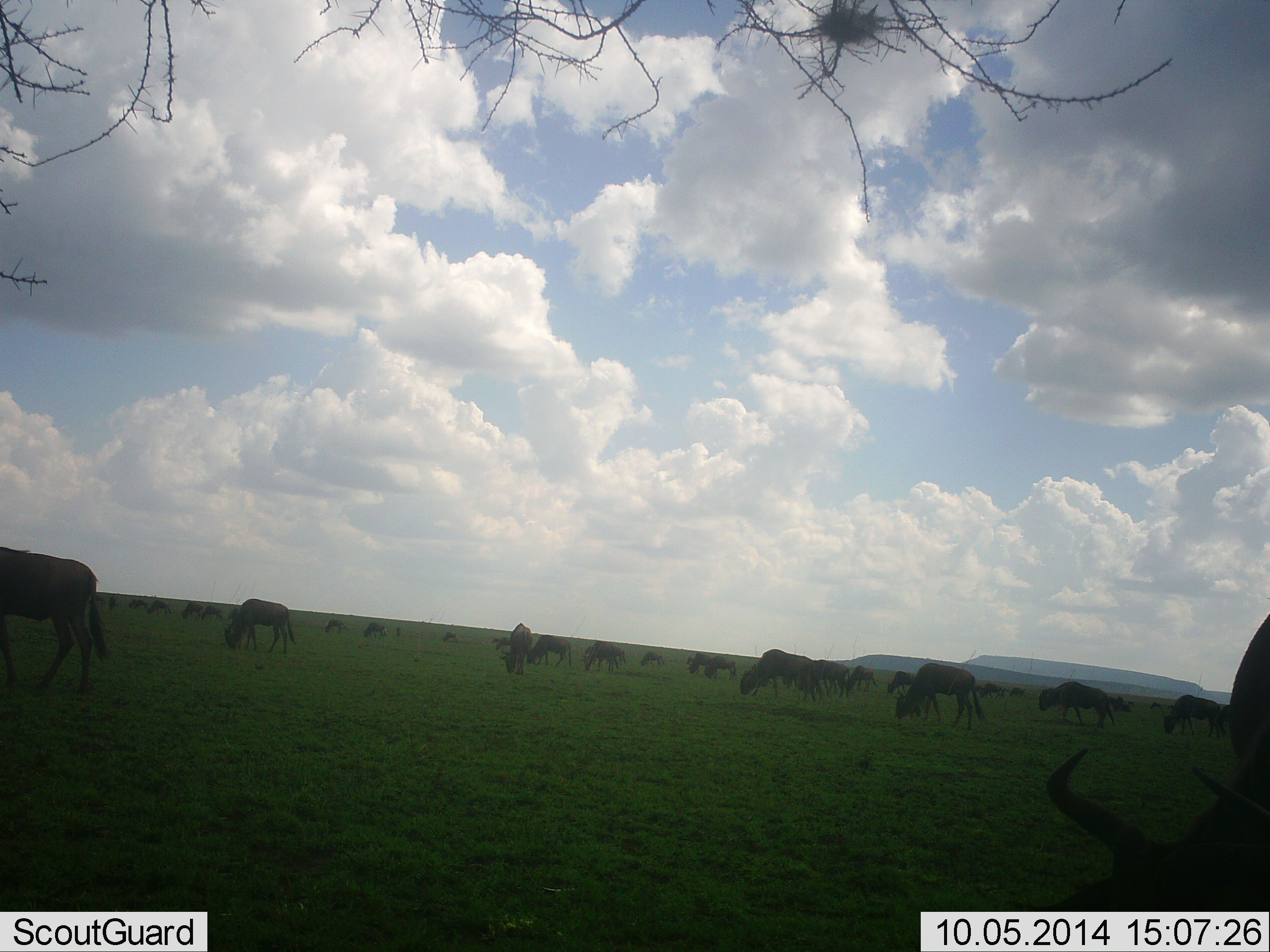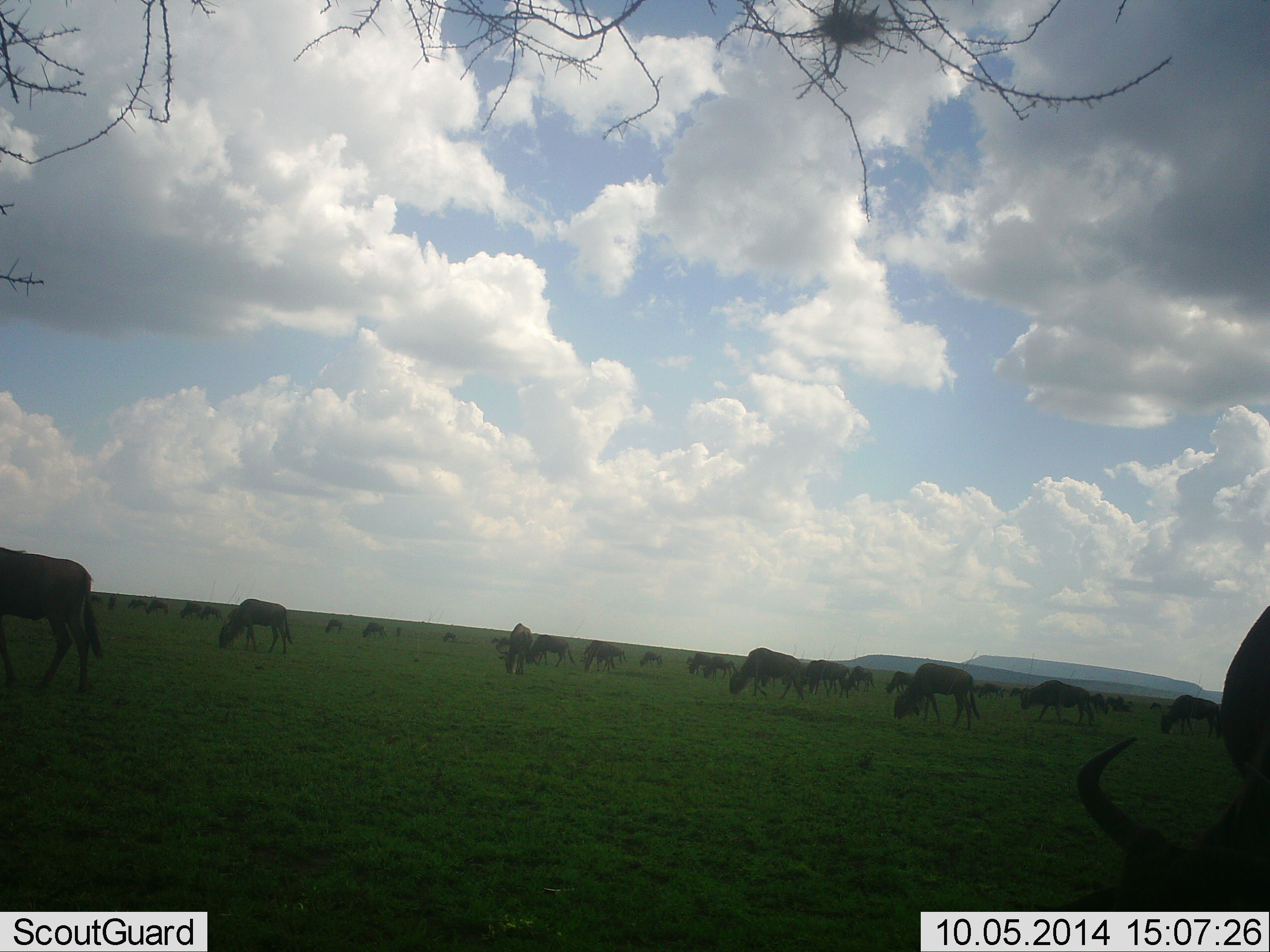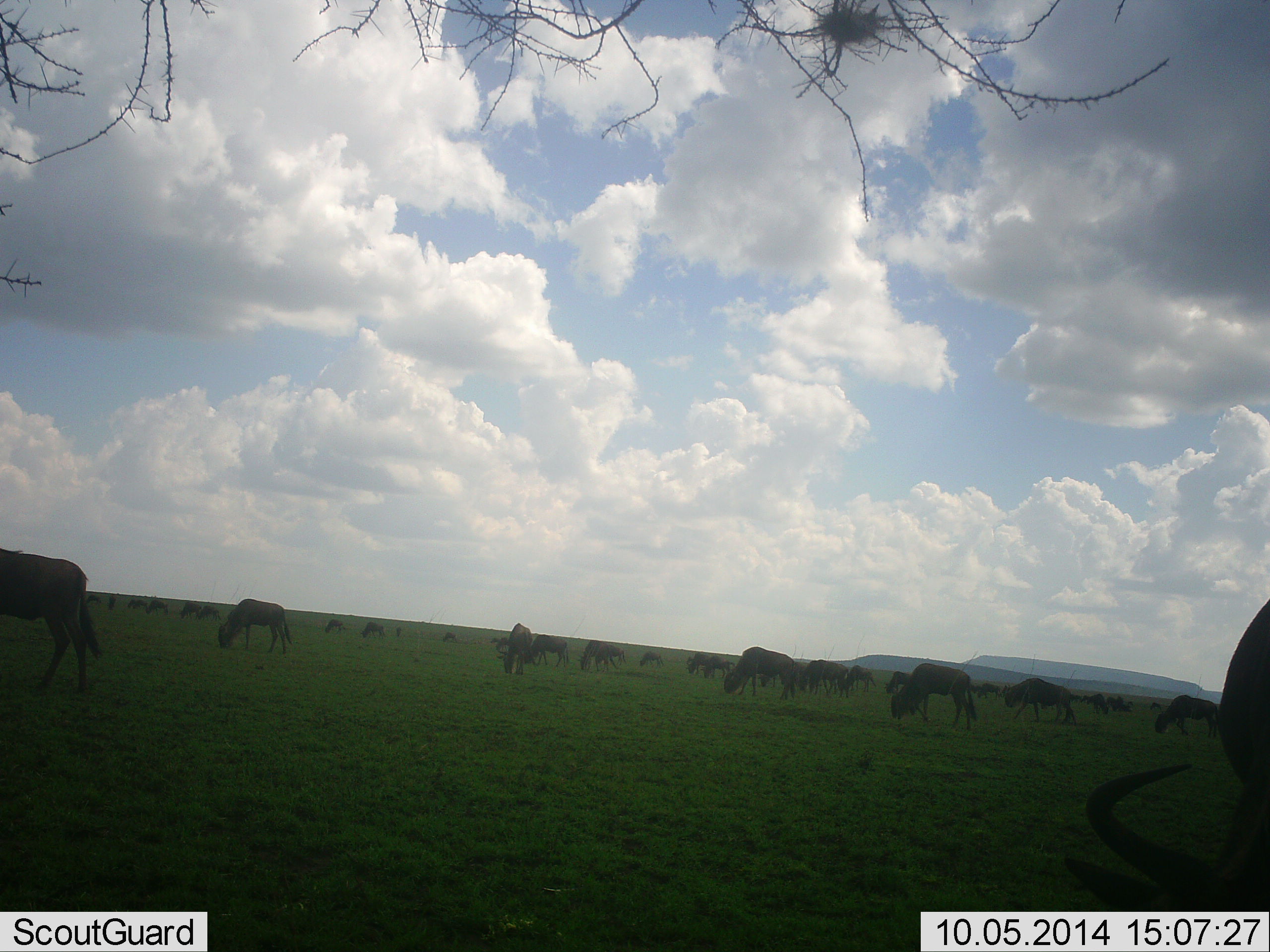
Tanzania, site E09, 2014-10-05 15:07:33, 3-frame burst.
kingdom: Animalia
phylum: Chordata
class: Mammalia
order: Artiodactyla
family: Bovidae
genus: Connochaetes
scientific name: Connochaetes taurinus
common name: blue wildebeest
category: wildebeest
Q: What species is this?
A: Wildebeest (blue wildebeest) (Connochaetes taurinus).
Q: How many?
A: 11-50.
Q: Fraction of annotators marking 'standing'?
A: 0%.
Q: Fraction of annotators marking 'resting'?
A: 0%.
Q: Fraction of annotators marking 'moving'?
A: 80%.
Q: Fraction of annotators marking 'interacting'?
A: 0%.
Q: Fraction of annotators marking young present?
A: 10%.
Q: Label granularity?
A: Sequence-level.